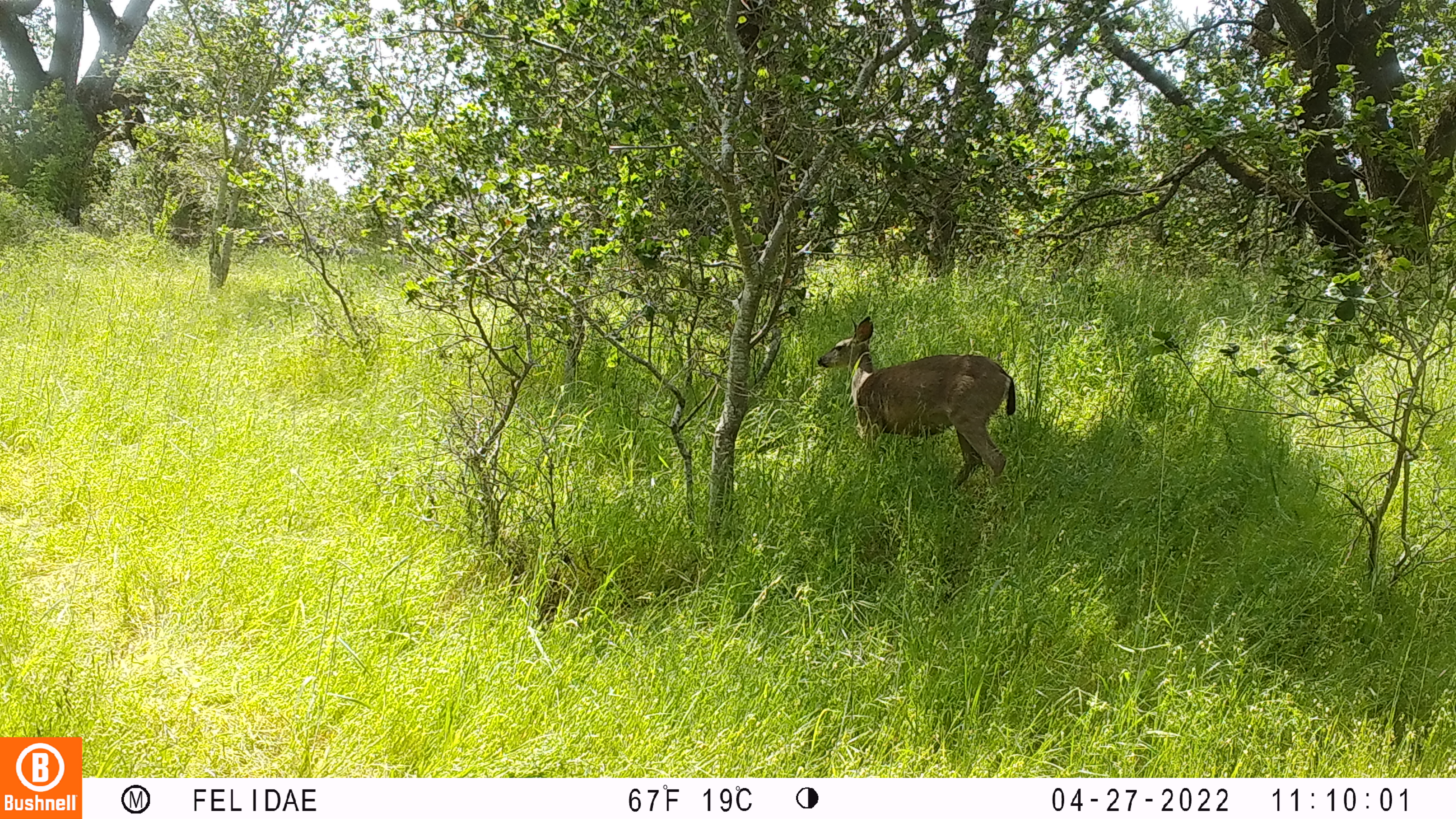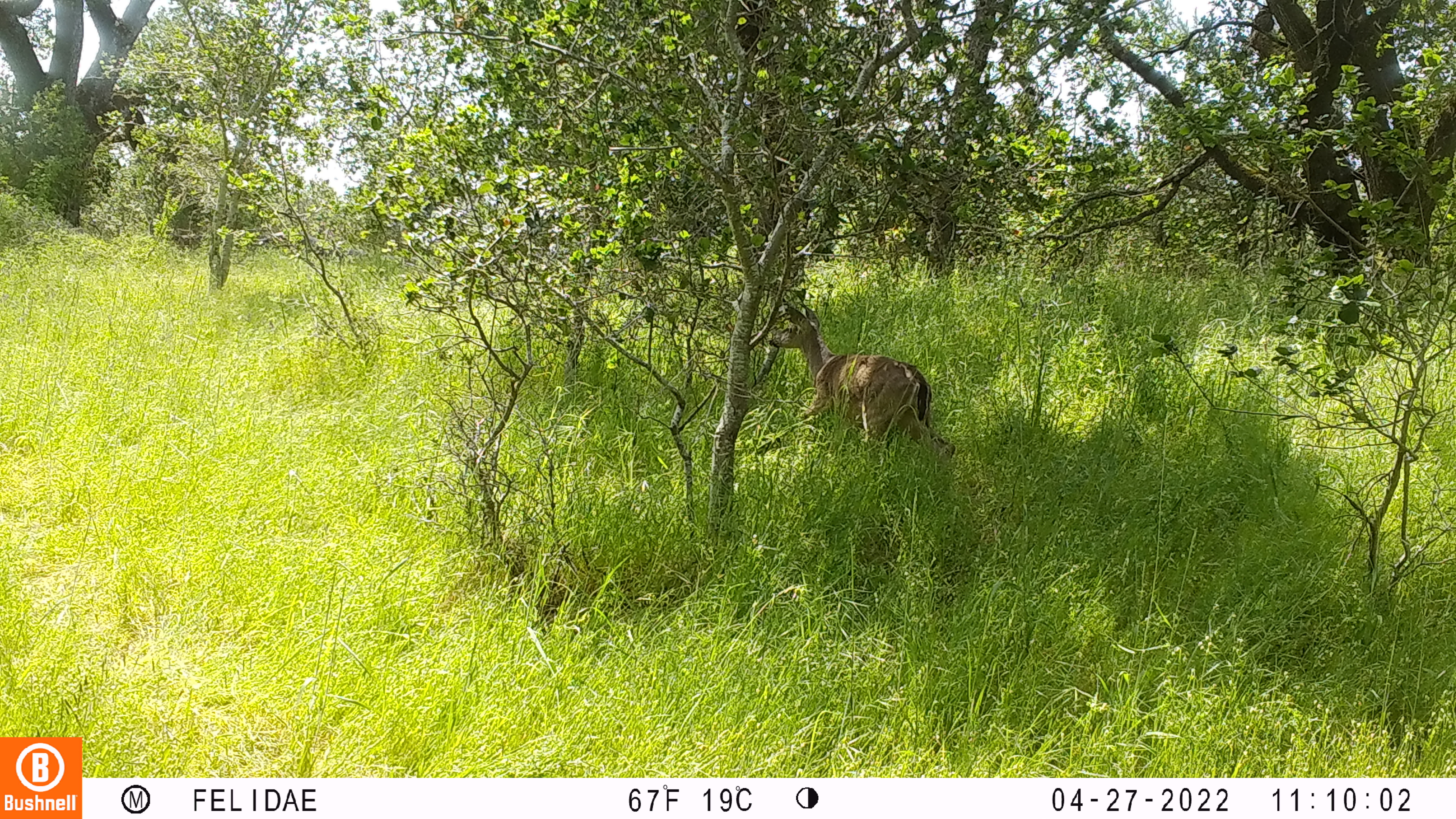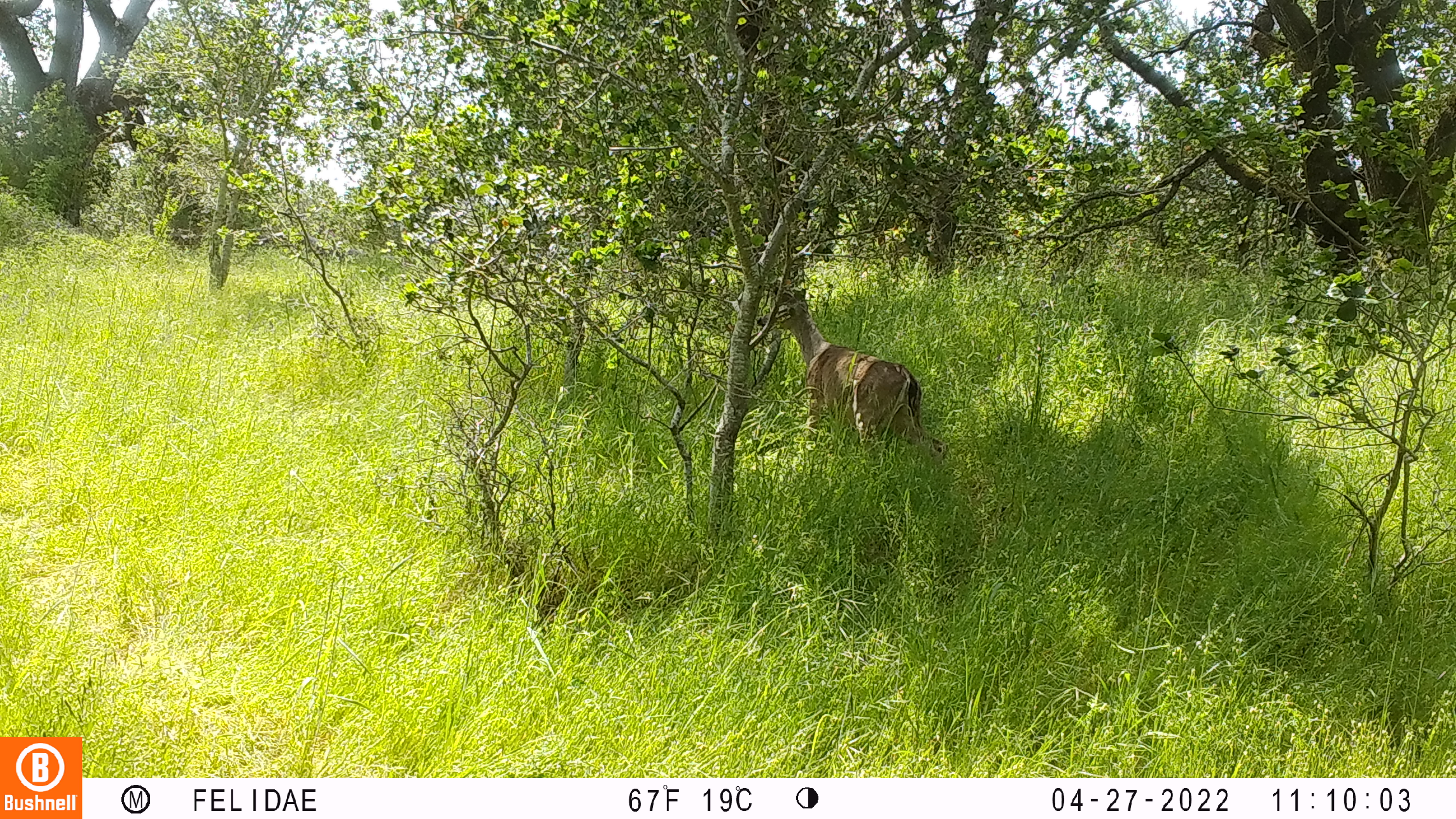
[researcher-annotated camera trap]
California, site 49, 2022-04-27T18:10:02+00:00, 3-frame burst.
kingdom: Animalia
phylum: Chordata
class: Mammalia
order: Artiodactyla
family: Cervidae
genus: Odocoileus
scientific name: Odocoileus hemionus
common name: mule deer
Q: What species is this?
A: Mule deer (Odocoileus hemionus).